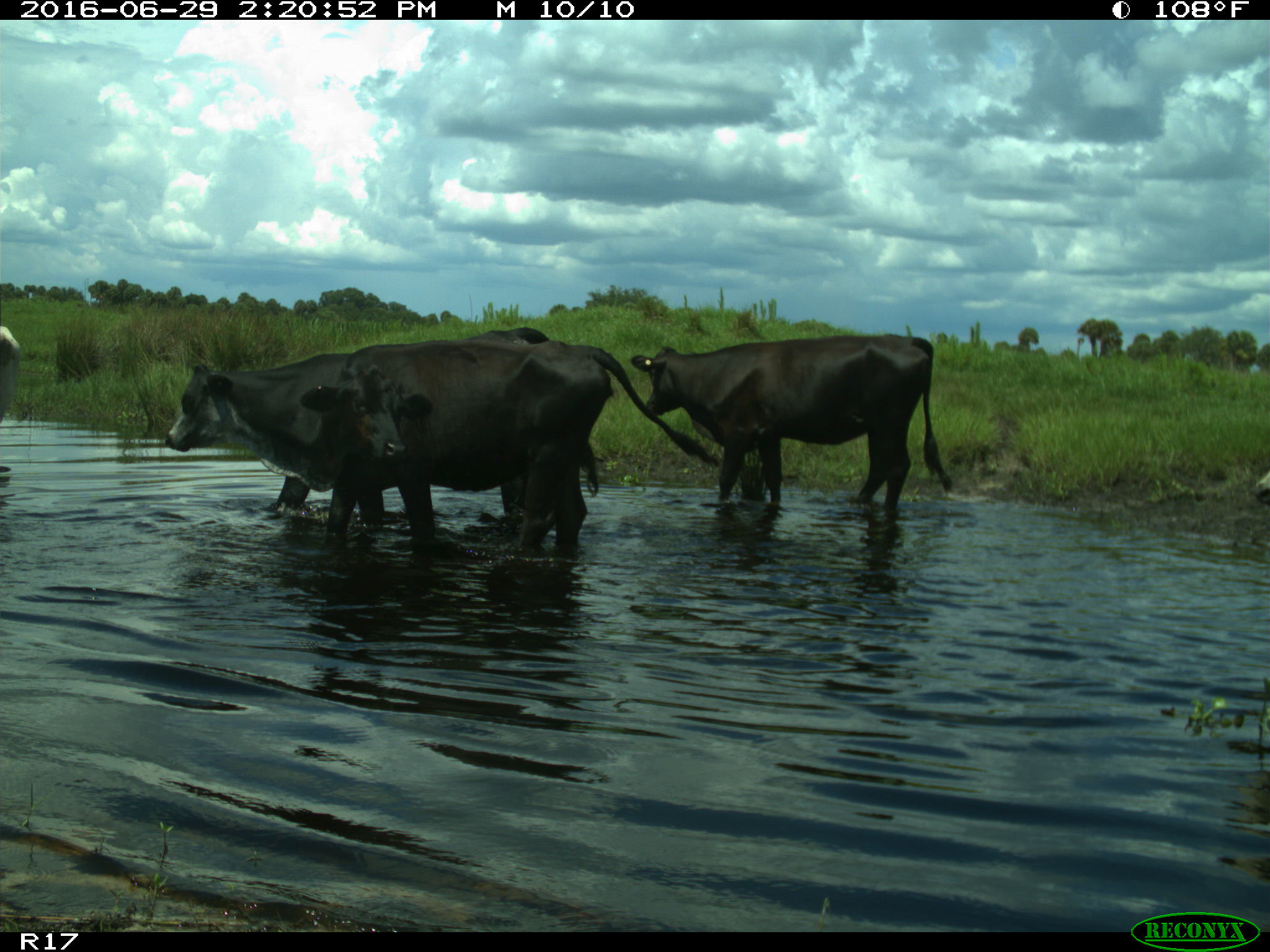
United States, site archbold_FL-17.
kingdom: Animalia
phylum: Chordata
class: Mammalia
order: Artiodactyla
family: Bovidae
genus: Bos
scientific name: Bos taurus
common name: domestic cow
Bos taurus (domestic cow).